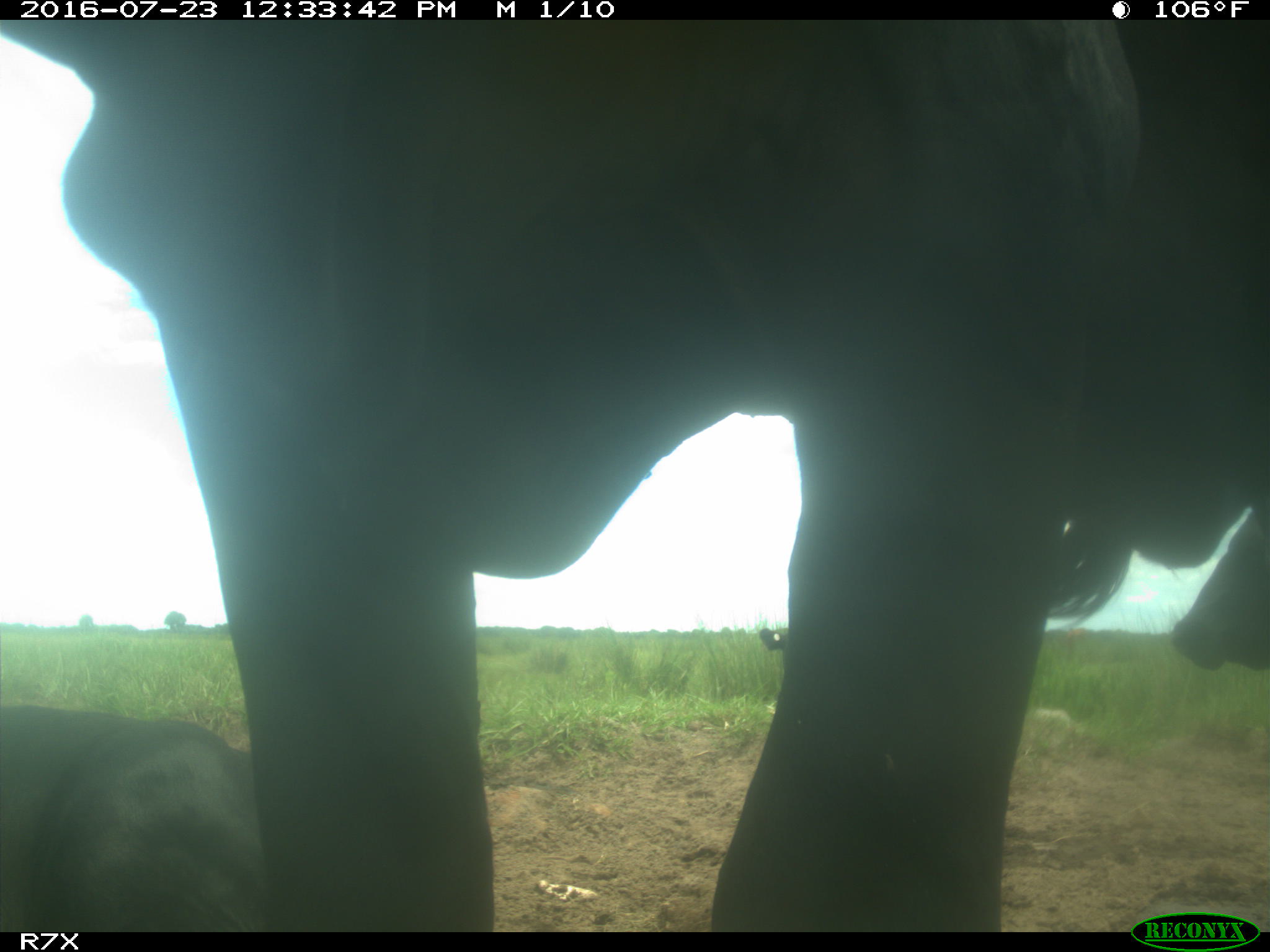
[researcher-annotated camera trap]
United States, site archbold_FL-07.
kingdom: Animalia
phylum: Chordata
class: Mammalia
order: Artiodactyla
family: Bovidae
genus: Bos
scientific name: Bos taurus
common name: domestic cow